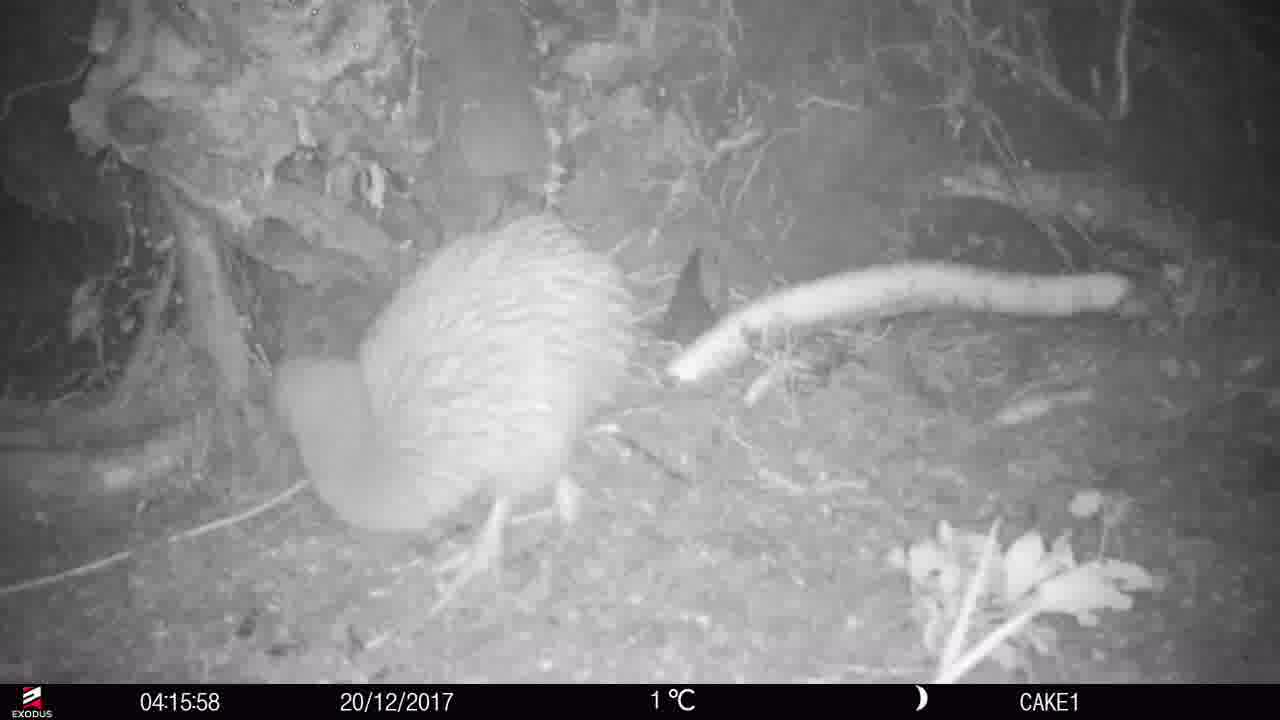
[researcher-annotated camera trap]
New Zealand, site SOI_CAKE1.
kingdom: Animalia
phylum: Chordata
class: Aves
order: Apterygiformes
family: Apterygidae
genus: Apteryx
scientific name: Apteryx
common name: kiwi